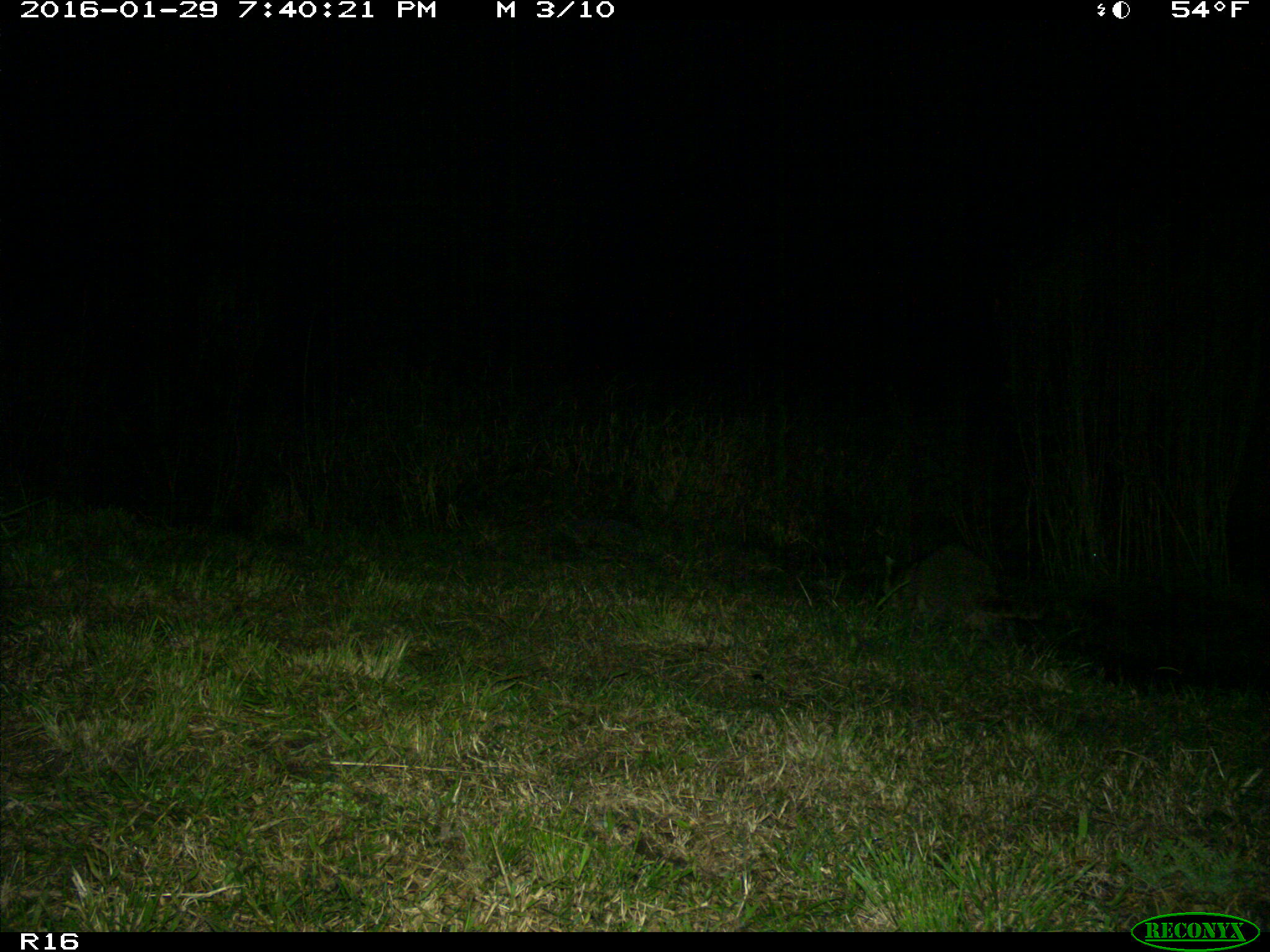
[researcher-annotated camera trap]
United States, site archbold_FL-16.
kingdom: Animalia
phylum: Chordata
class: Mammalia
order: Carnivora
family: Procyonidae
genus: Procyon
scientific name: Procyon lotor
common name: common raccoon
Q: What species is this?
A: Procyon lotor (common raccoon).